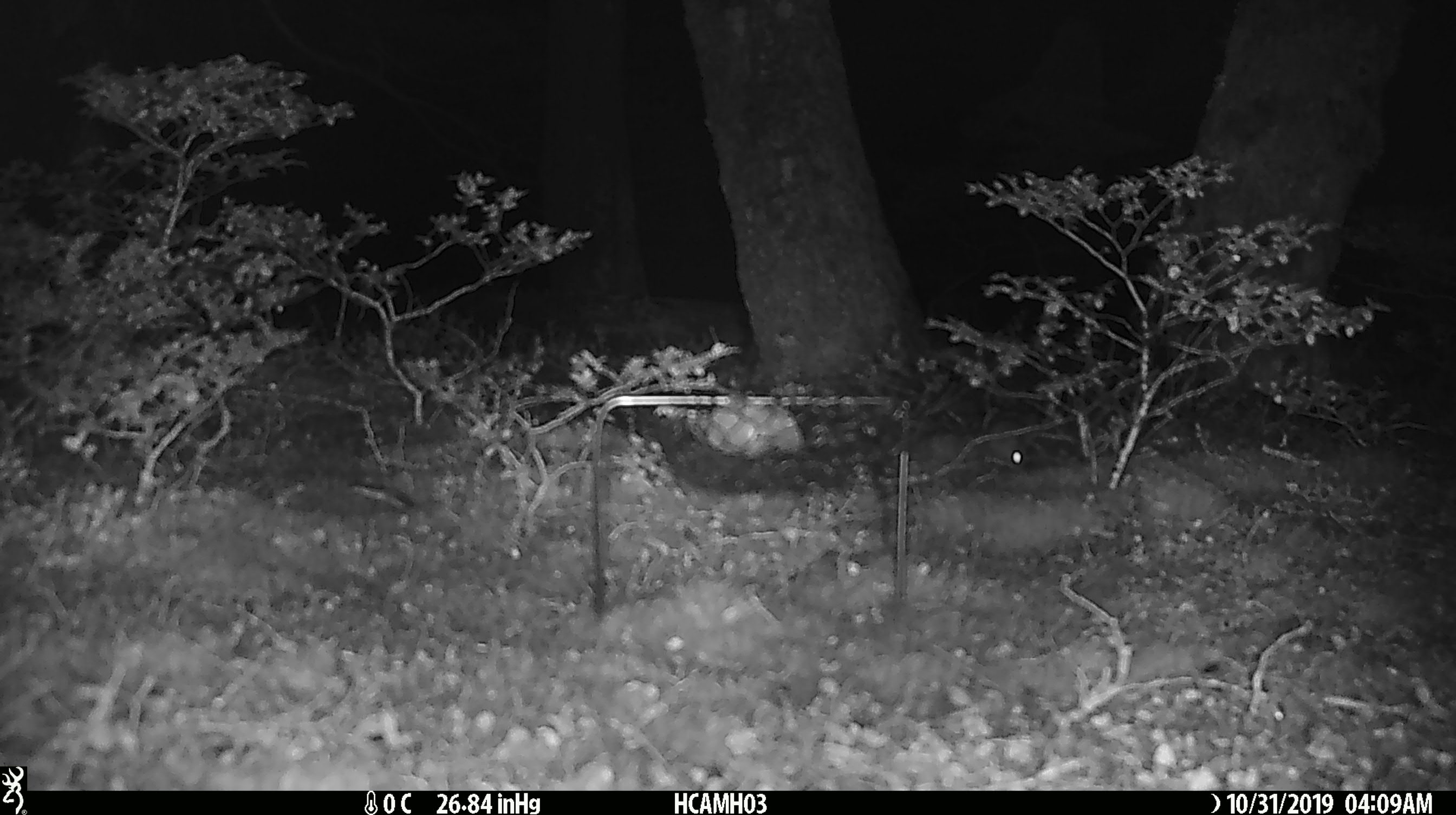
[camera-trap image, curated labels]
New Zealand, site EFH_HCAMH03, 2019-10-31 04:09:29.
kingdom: Animalia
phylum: Chordata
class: Mammalia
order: Rodentia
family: Muridae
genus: Mus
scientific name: Mus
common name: mouse